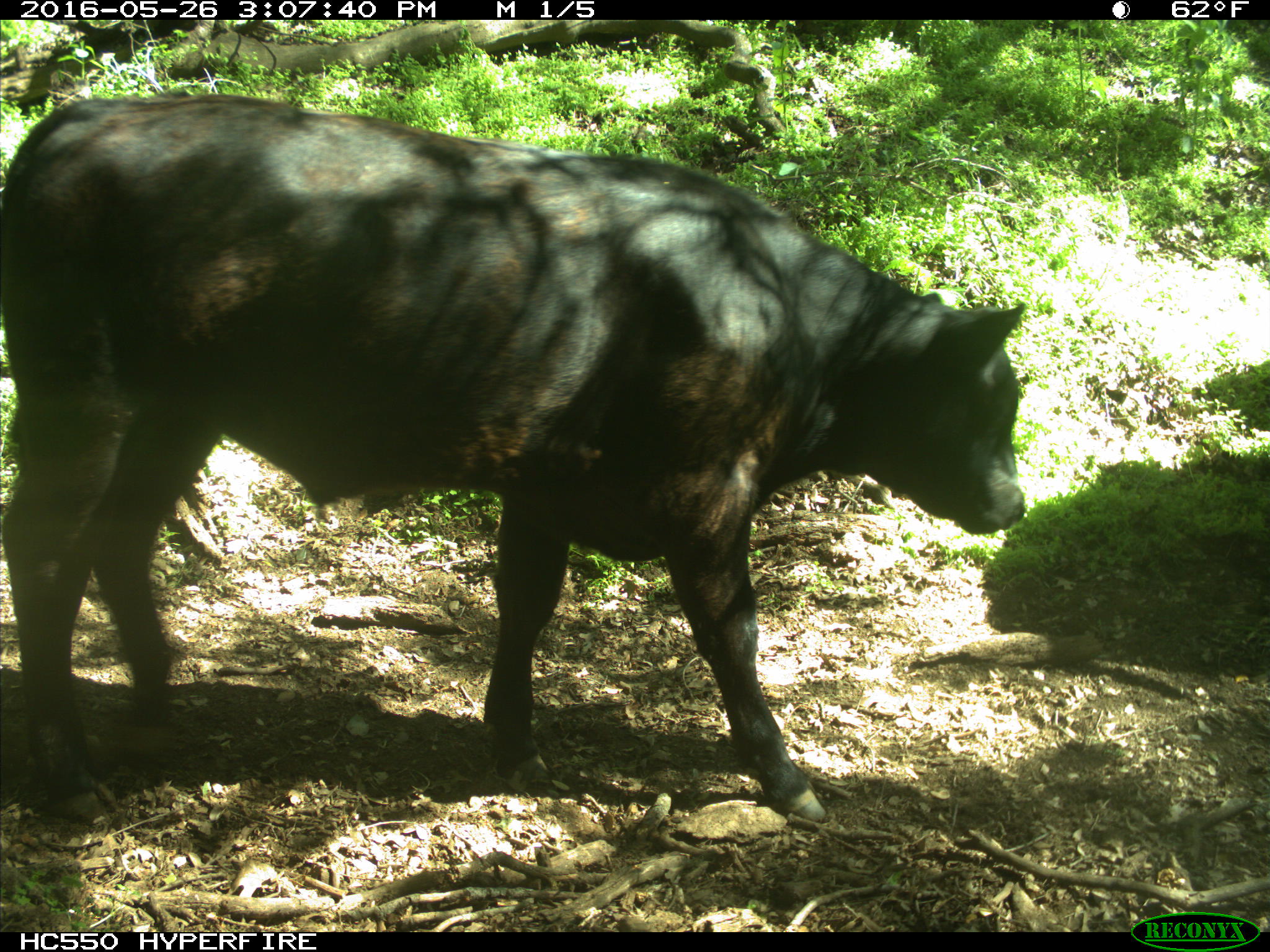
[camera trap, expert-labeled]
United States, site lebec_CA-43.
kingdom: Animalia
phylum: Chordata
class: Mammalia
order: Artiodactyla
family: Bovidae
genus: Bos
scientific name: Bos taurus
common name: domestic cow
Bos taurus (domestic cow).